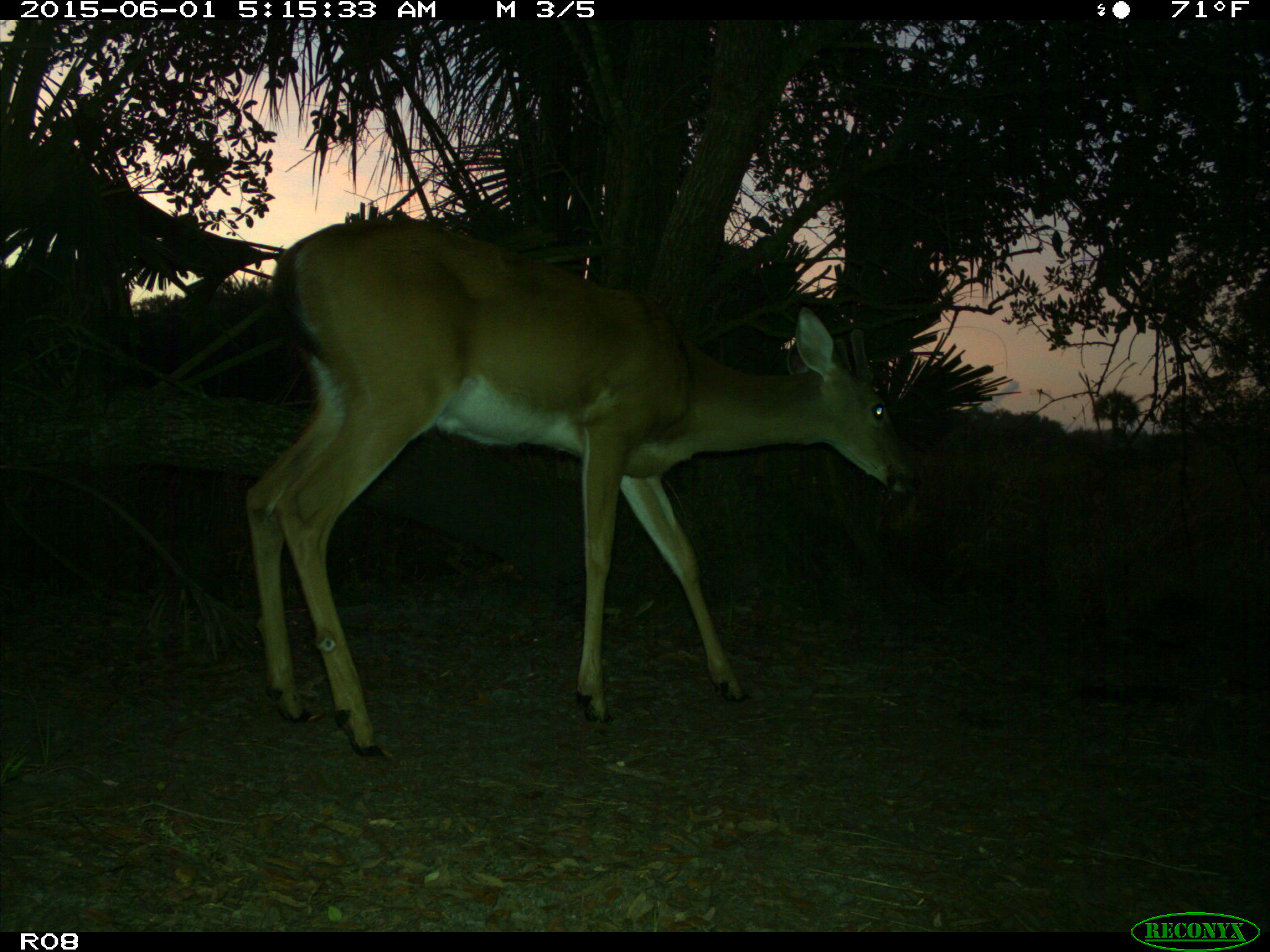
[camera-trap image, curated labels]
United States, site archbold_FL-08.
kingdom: Animalia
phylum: Chordata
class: Mammalia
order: Artiodactyla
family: Cervidae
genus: Odocoileus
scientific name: Odocoileus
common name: deer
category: unidentified deer